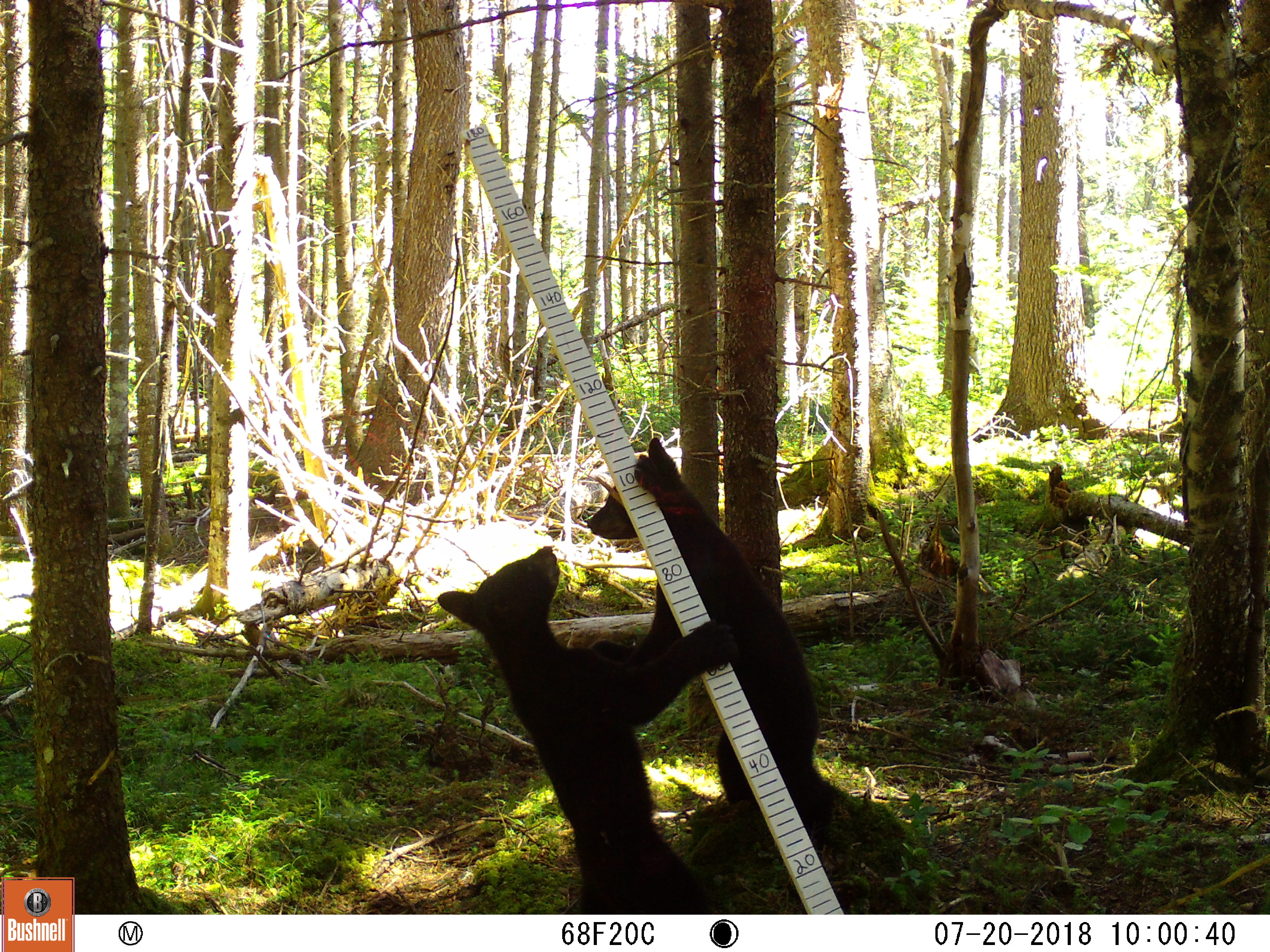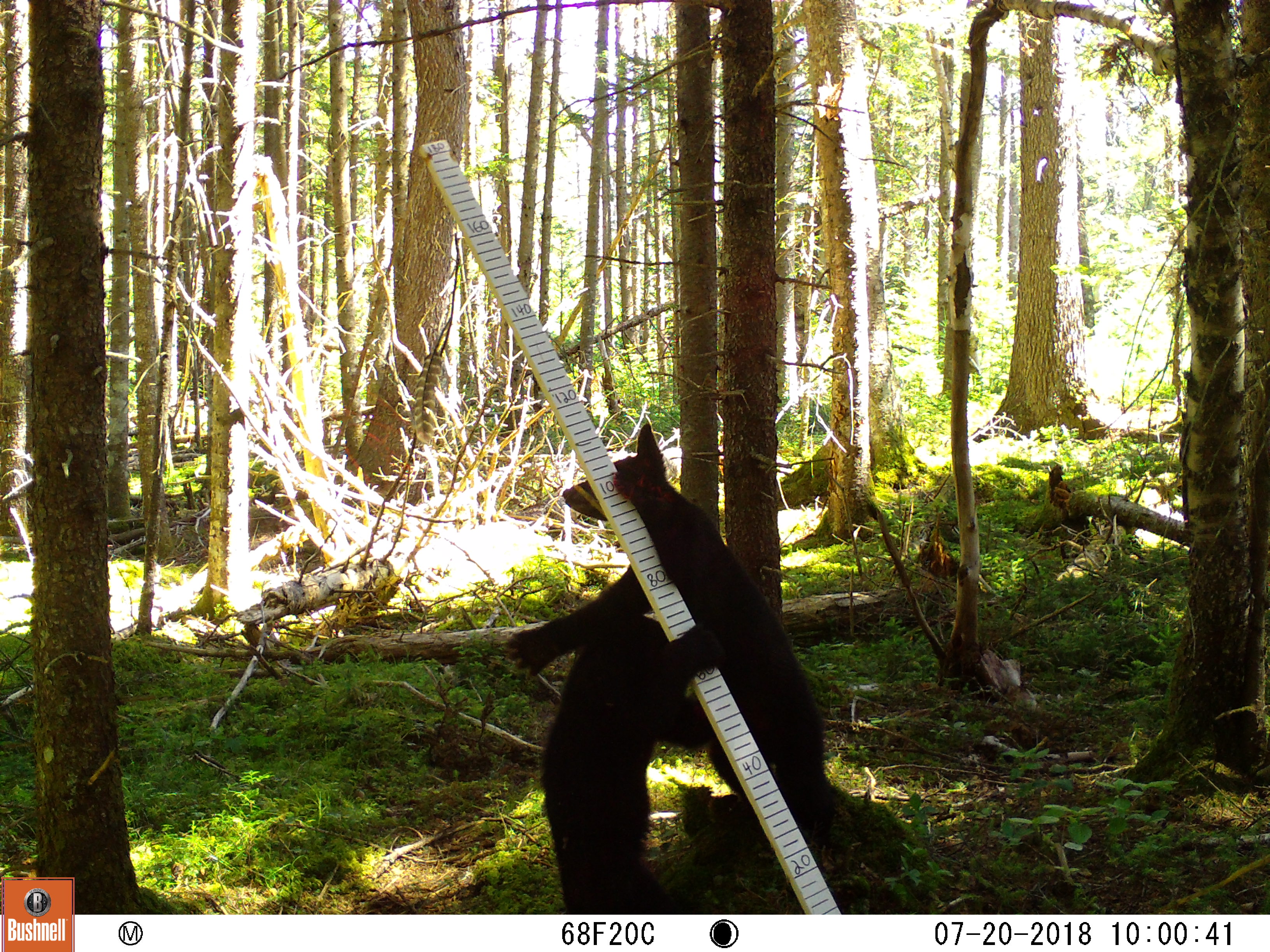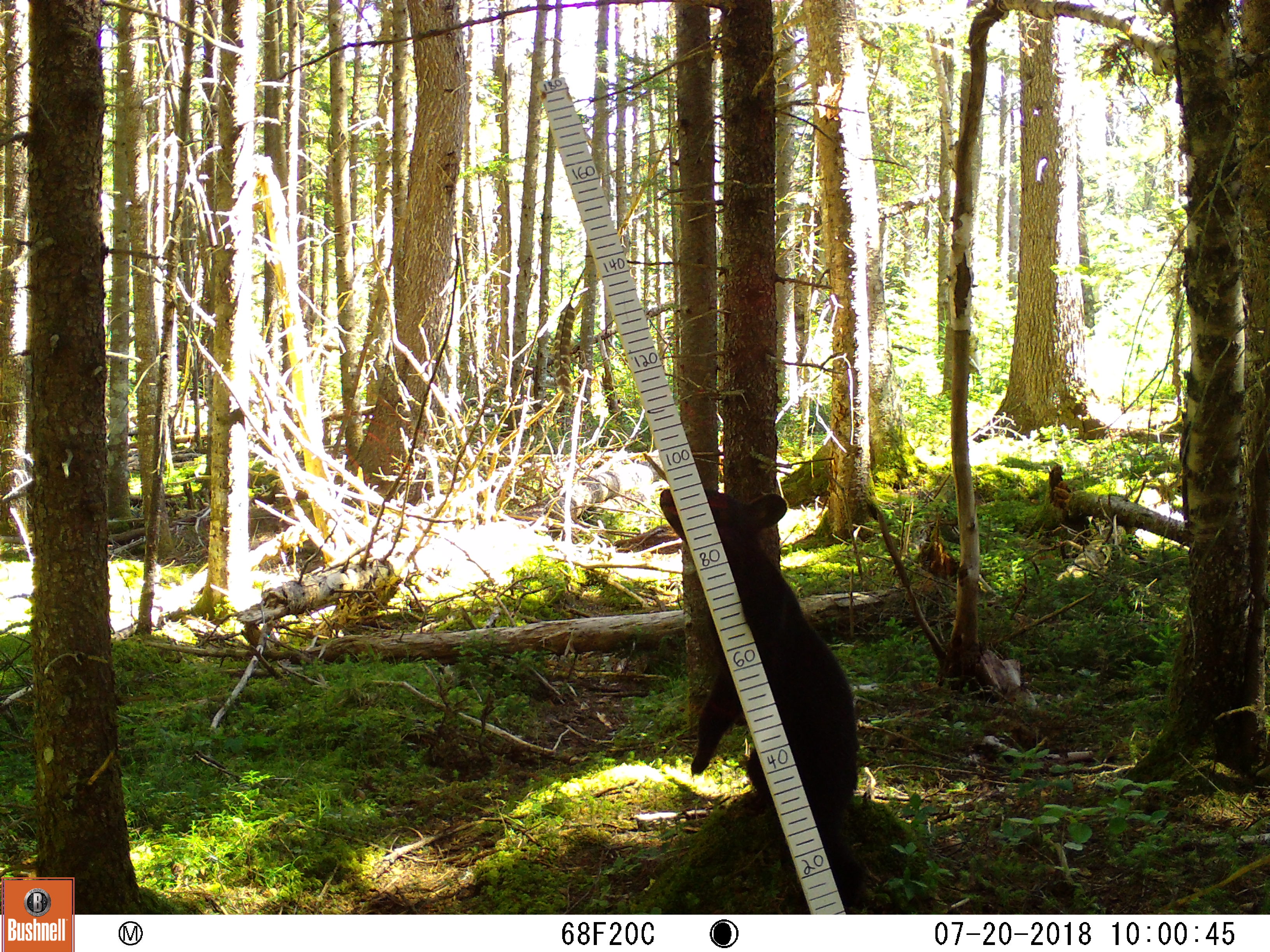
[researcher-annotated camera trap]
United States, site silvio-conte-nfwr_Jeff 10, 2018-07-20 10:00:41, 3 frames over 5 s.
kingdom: Animalia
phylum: Chordata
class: Mammalia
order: Carnivora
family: Ursidae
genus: Ursus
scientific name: Ursus americanus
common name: black bear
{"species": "black bear (Ursus americanus)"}